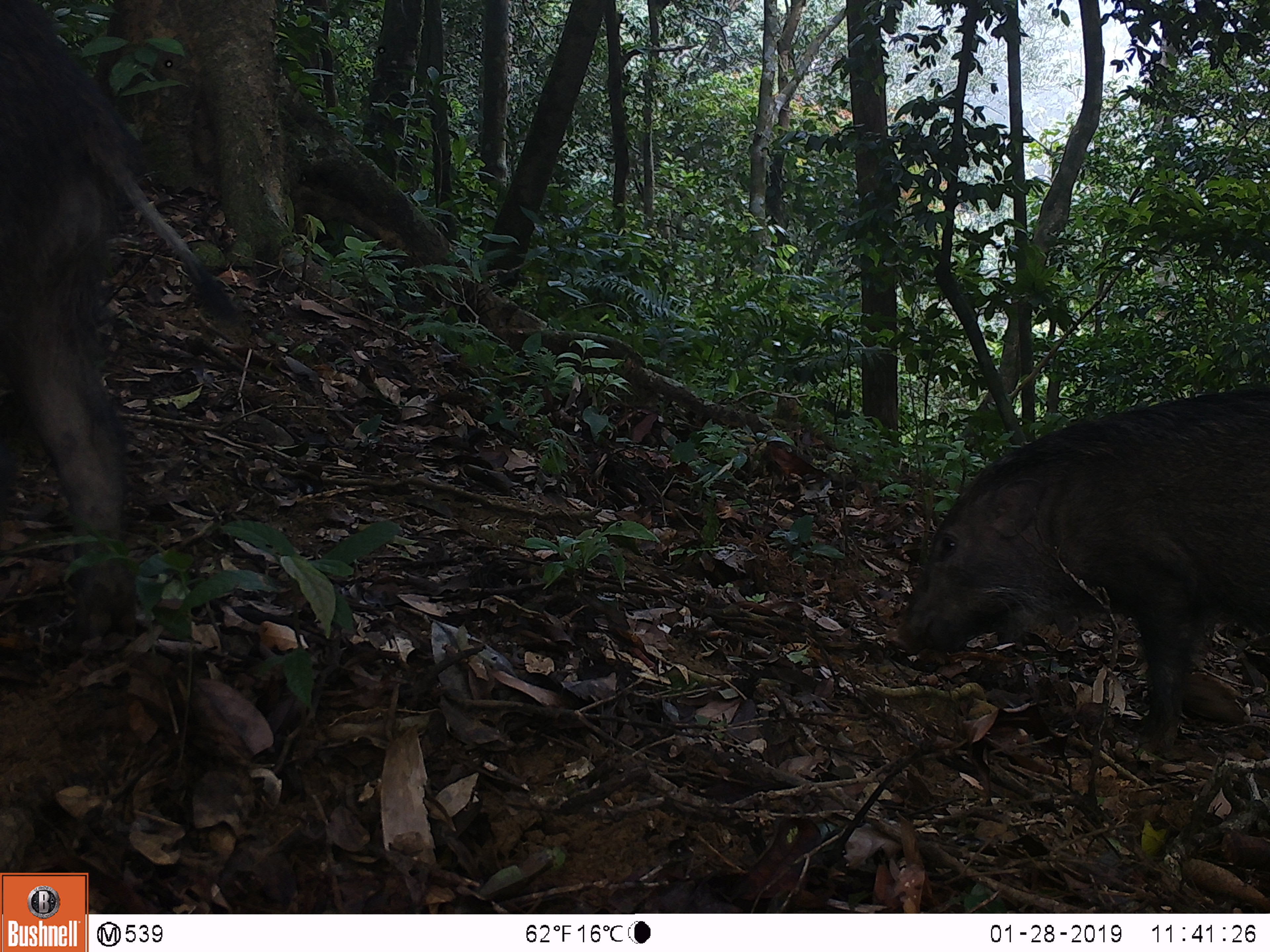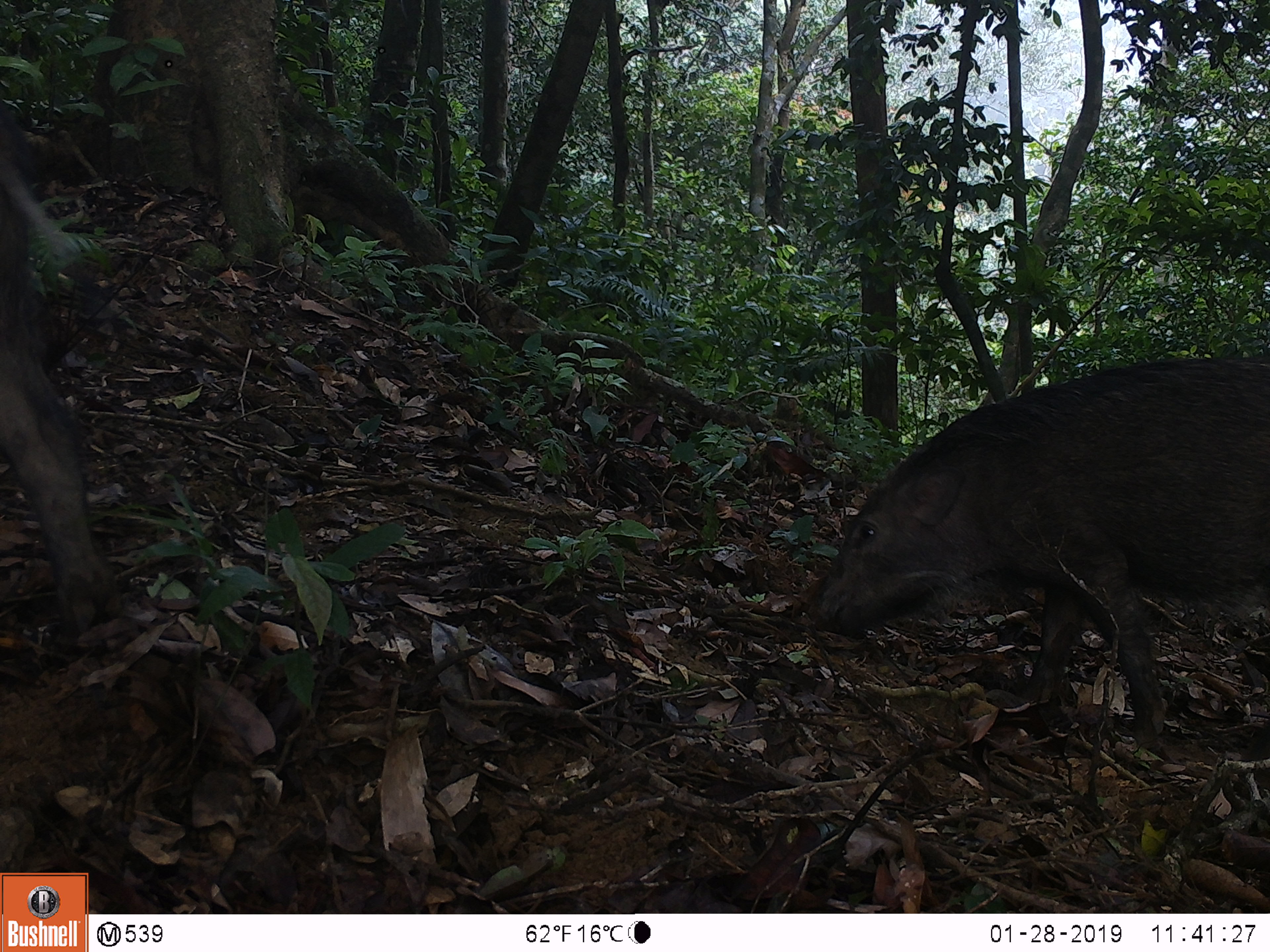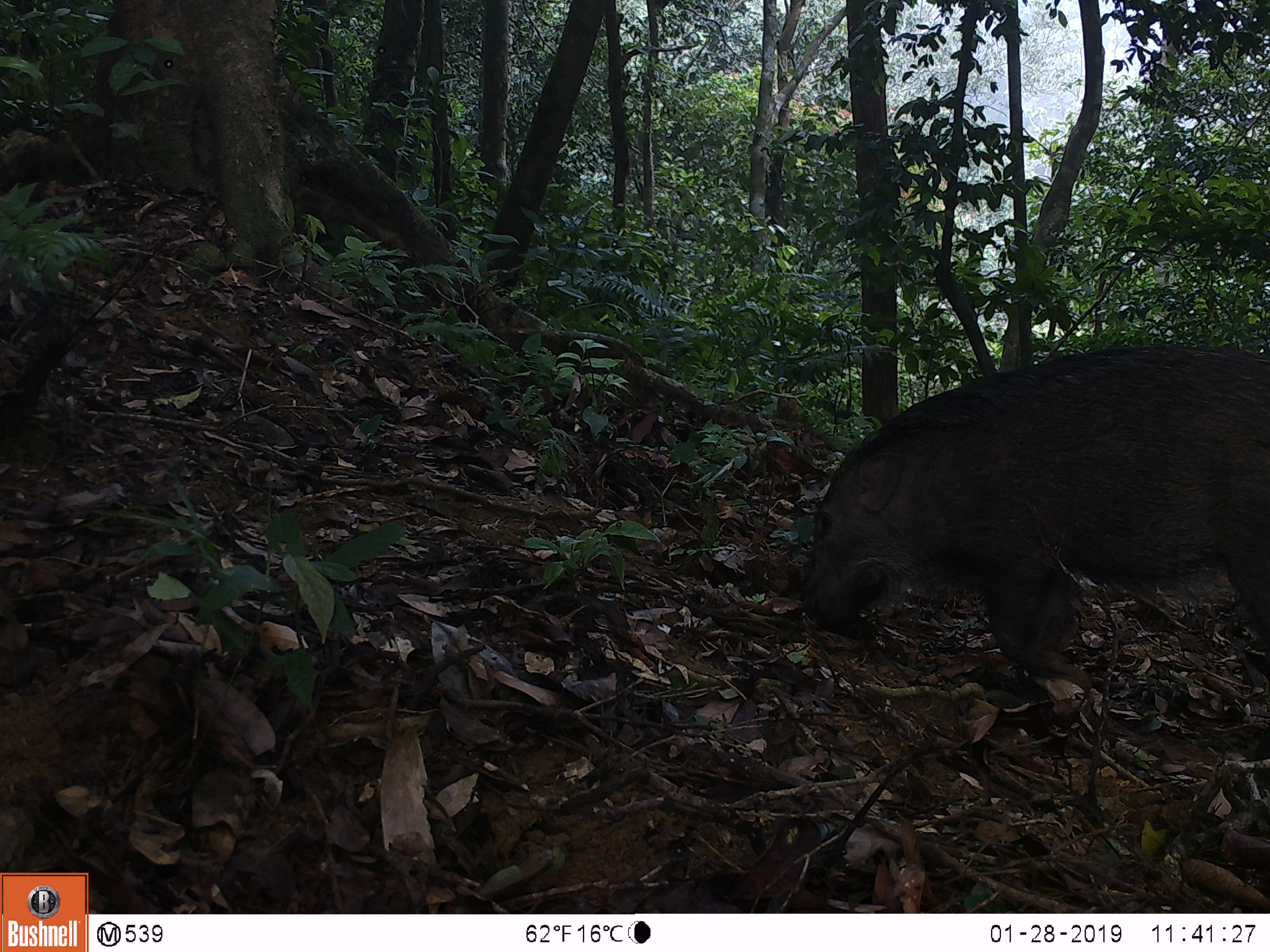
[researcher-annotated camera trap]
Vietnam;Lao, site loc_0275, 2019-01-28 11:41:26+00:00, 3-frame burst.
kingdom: Animalia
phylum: Chordata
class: Mammalia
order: Artiodactyla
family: Suidae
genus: Sus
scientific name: Sus scrofa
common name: eurasian wild pig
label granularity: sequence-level